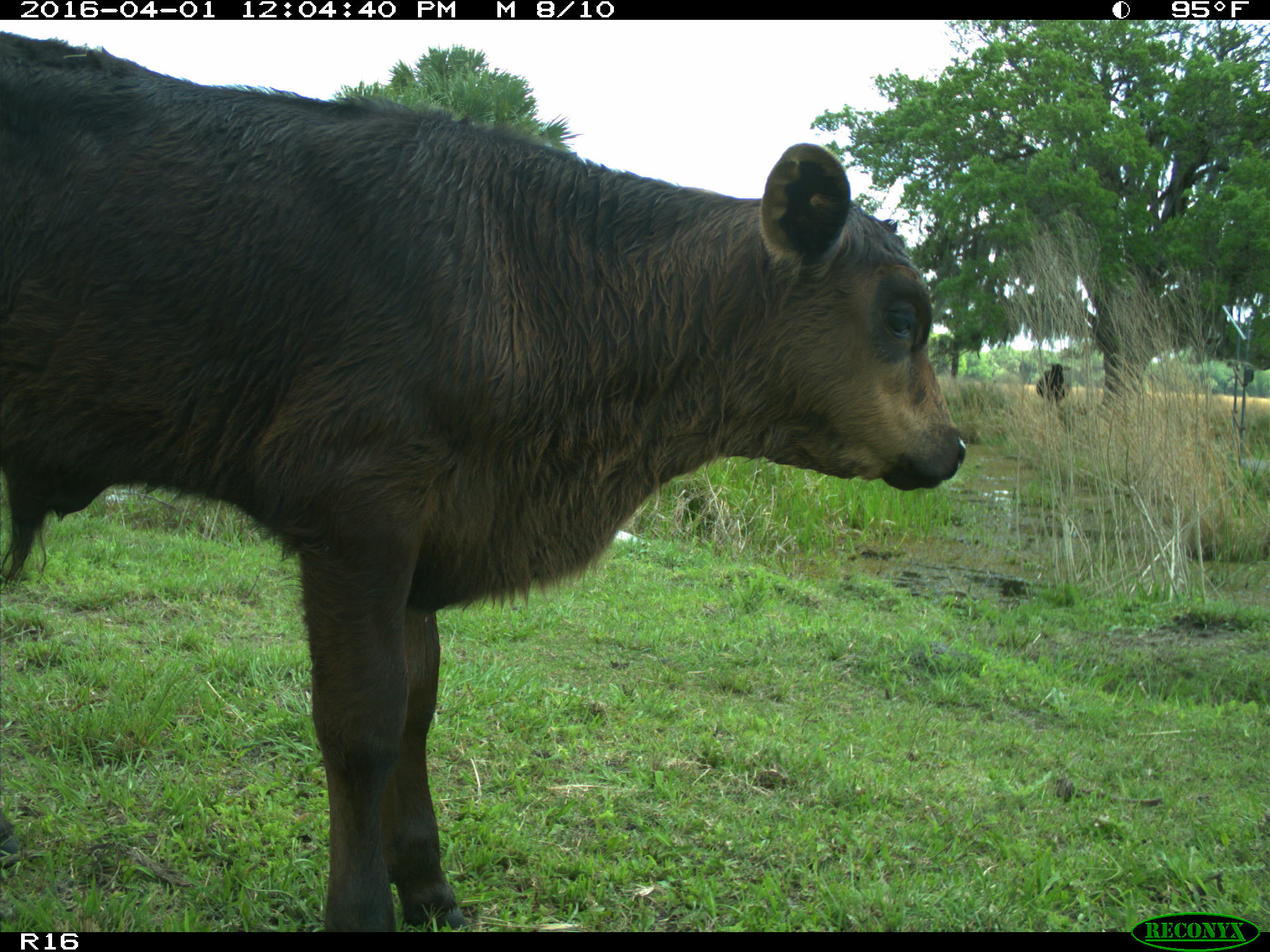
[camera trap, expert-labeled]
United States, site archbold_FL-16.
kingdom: Animalia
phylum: Chordata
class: Mammalia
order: Artiodactyla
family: Bovidae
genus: Bos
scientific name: Bos taurus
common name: domestic cow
Bos taurus (domestic cow).